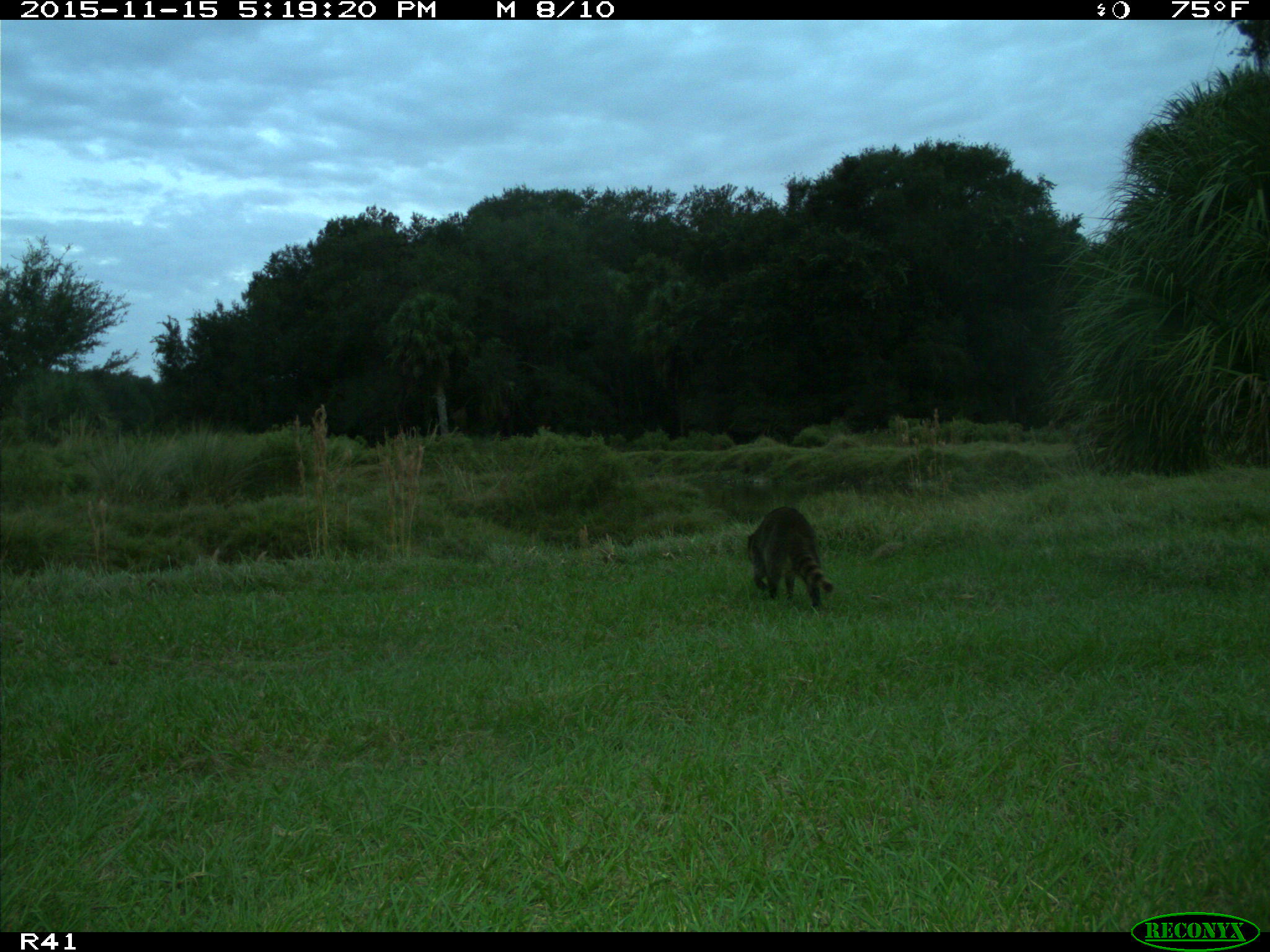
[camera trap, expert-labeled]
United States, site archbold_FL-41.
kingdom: Animalia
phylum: Chordata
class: Mammalia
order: Carnivora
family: Procyonidae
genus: Procyon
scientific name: Procyon lotor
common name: common raccoon